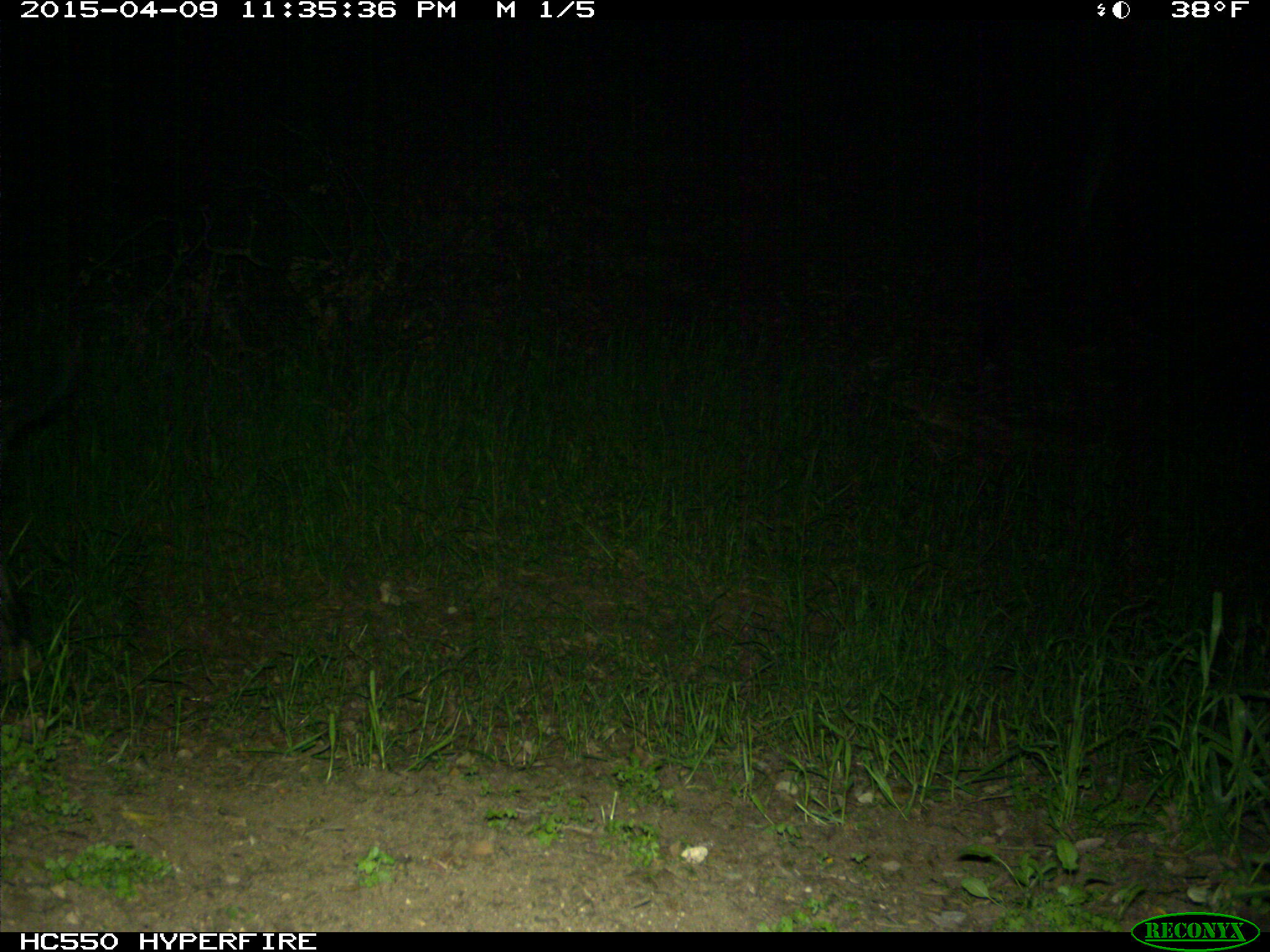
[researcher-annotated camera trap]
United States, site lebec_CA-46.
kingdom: Animalia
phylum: Chordata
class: Mammalia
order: Artiodactyla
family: Suidae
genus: Sus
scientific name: Sus scrofa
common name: wild boar